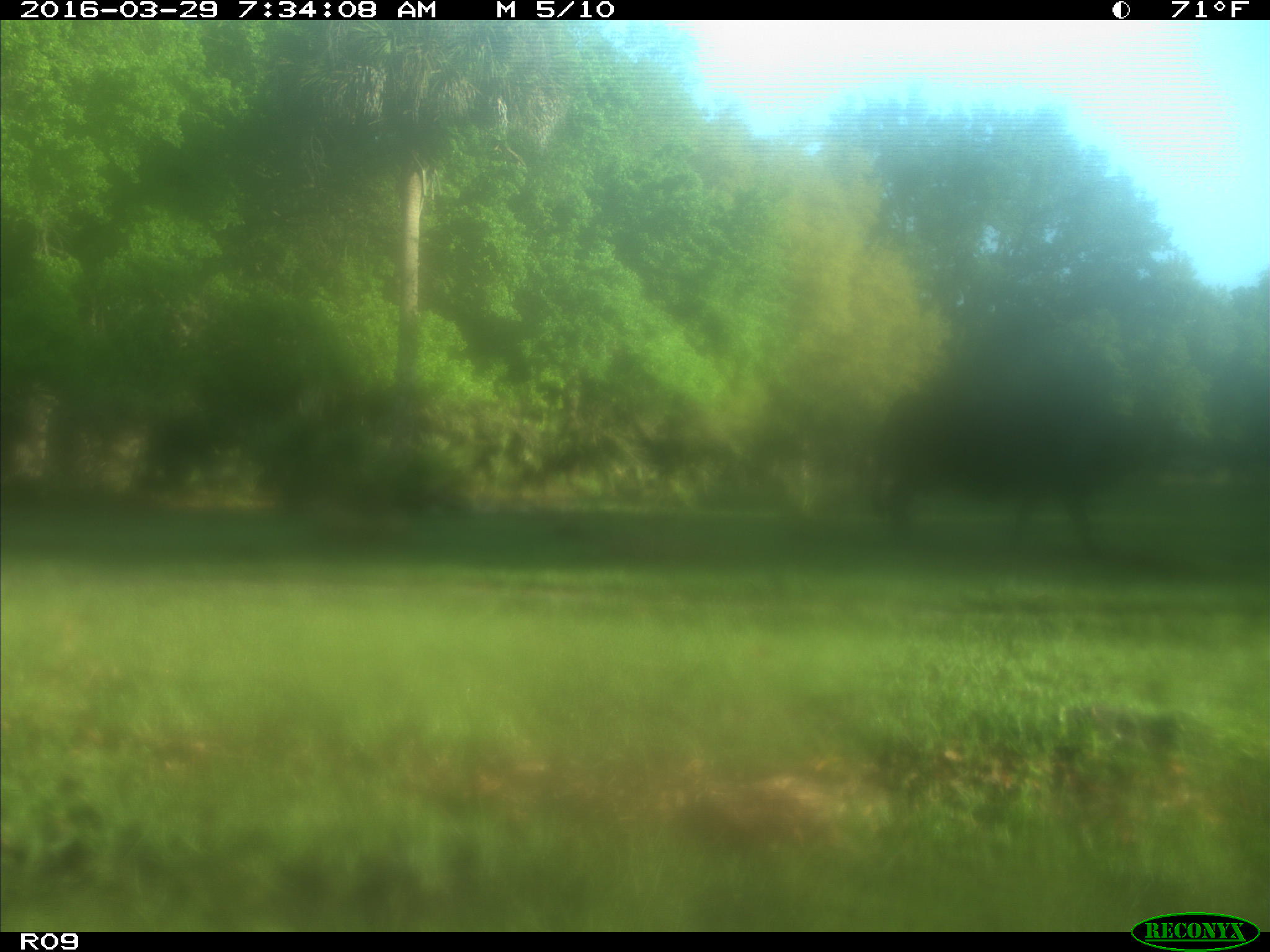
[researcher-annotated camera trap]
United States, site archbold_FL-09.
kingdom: Animalia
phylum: Chordata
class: Mammalia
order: Artiodactyla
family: Bovidae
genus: Bos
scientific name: Bos taurus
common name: domestic cow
Bos taurus (domestic cow).